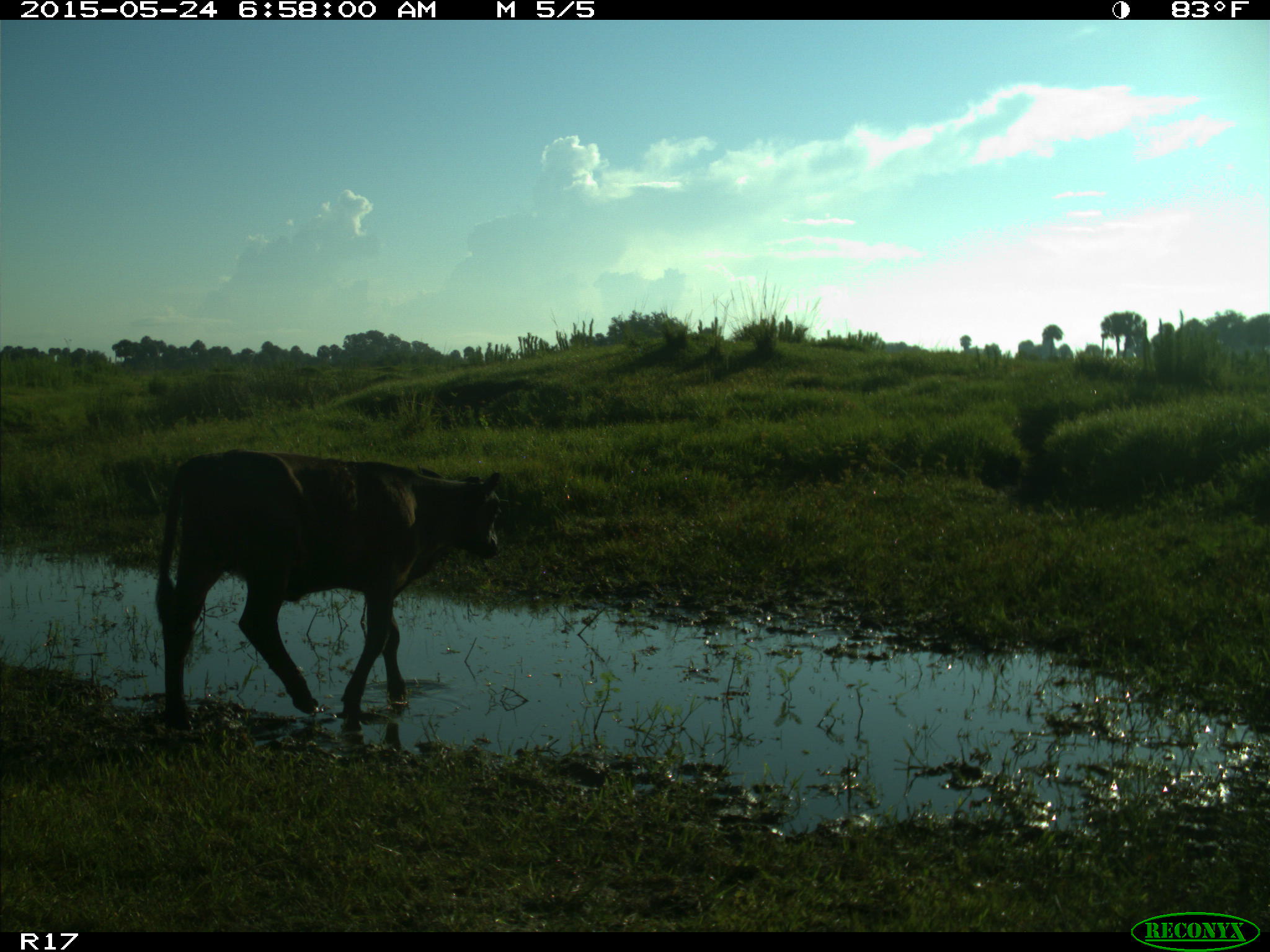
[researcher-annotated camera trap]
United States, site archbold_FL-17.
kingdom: Animalia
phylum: Chordata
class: Mammalia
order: Artiodactyla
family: Bovidae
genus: Bos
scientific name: Bos taurus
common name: domestic cow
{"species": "Bos taurus (domestic cow)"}